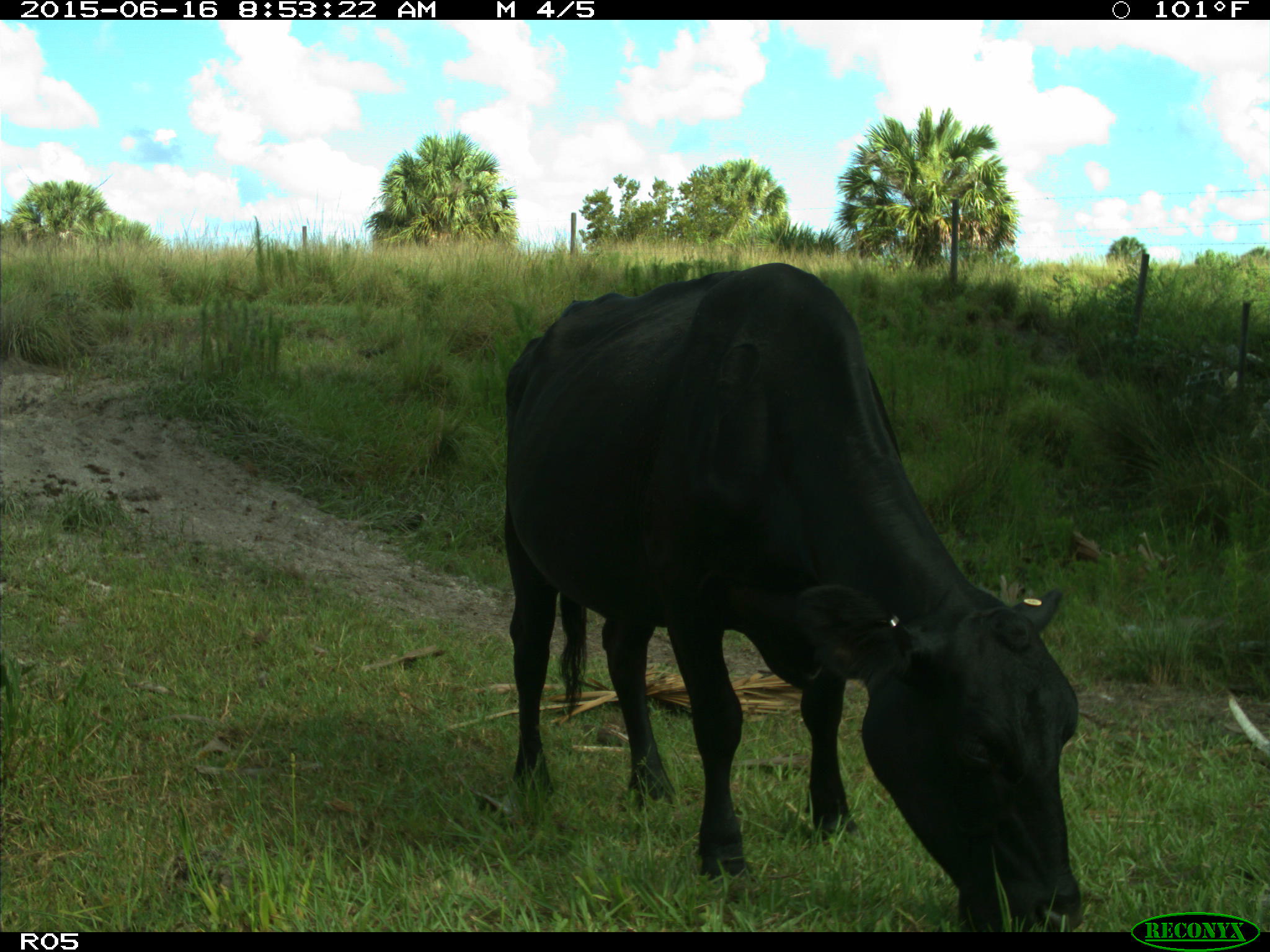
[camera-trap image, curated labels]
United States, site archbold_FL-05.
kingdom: Animalia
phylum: Chordata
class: Mammalia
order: Artiodactyla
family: Bovidae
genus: Bos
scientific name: Bos taurus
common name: domestic cow